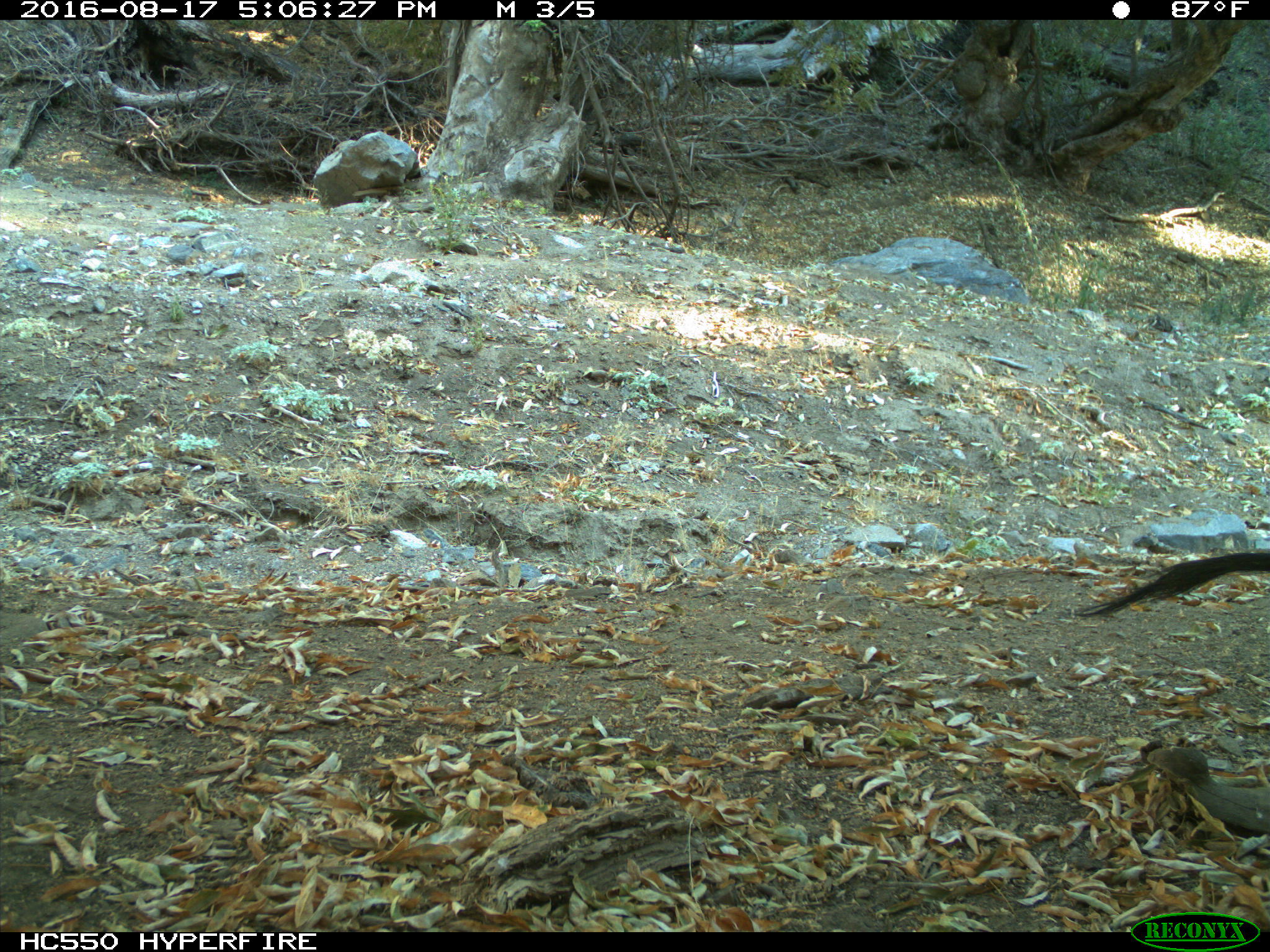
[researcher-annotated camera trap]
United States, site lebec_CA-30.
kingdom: Animalia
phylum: Chordata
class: Mammalia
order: Artiodactyla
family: Bovidae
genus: Bos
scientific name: Bos taurus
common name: domestic cow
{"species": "Bos taurus (domestic cow)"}